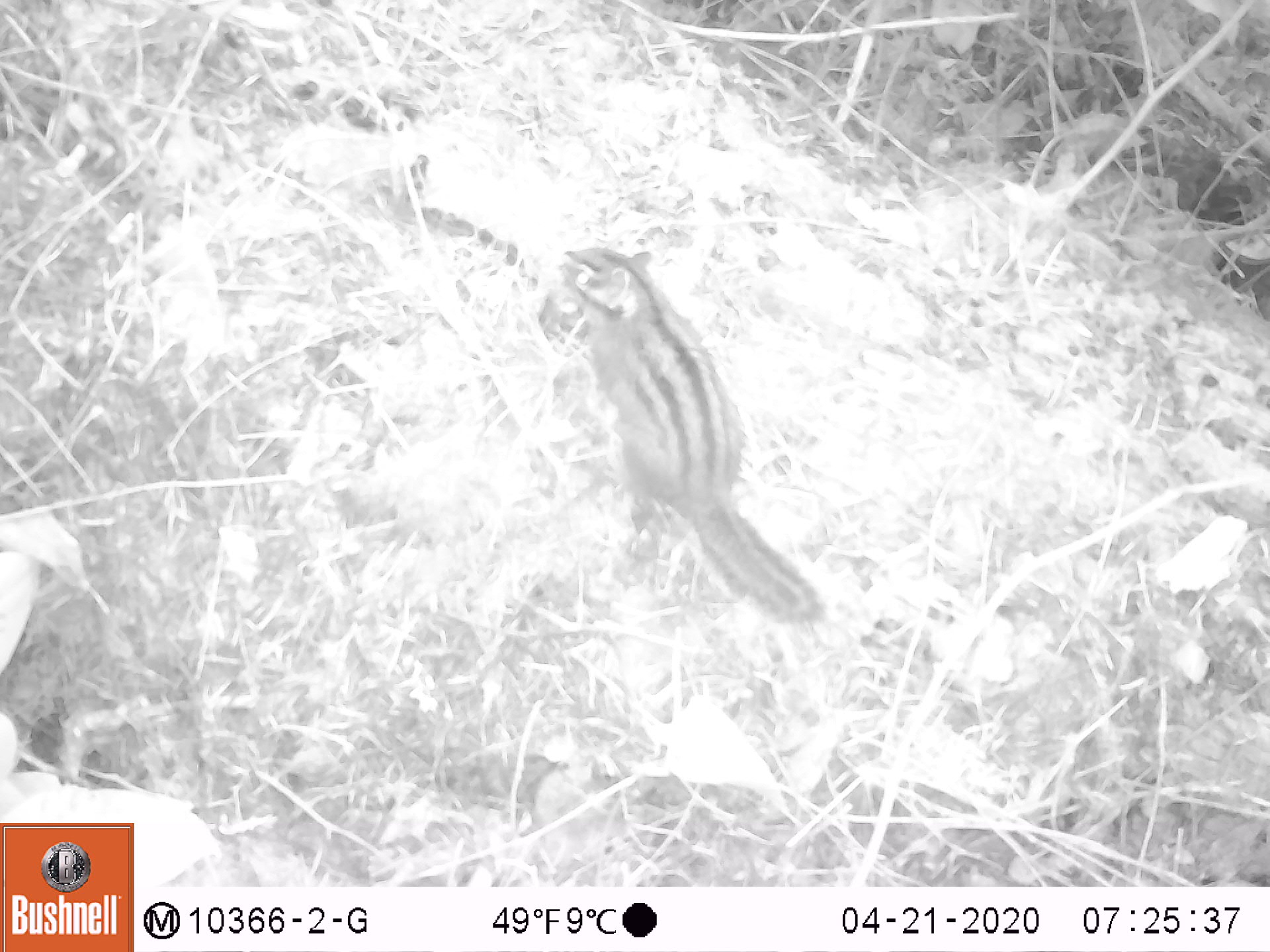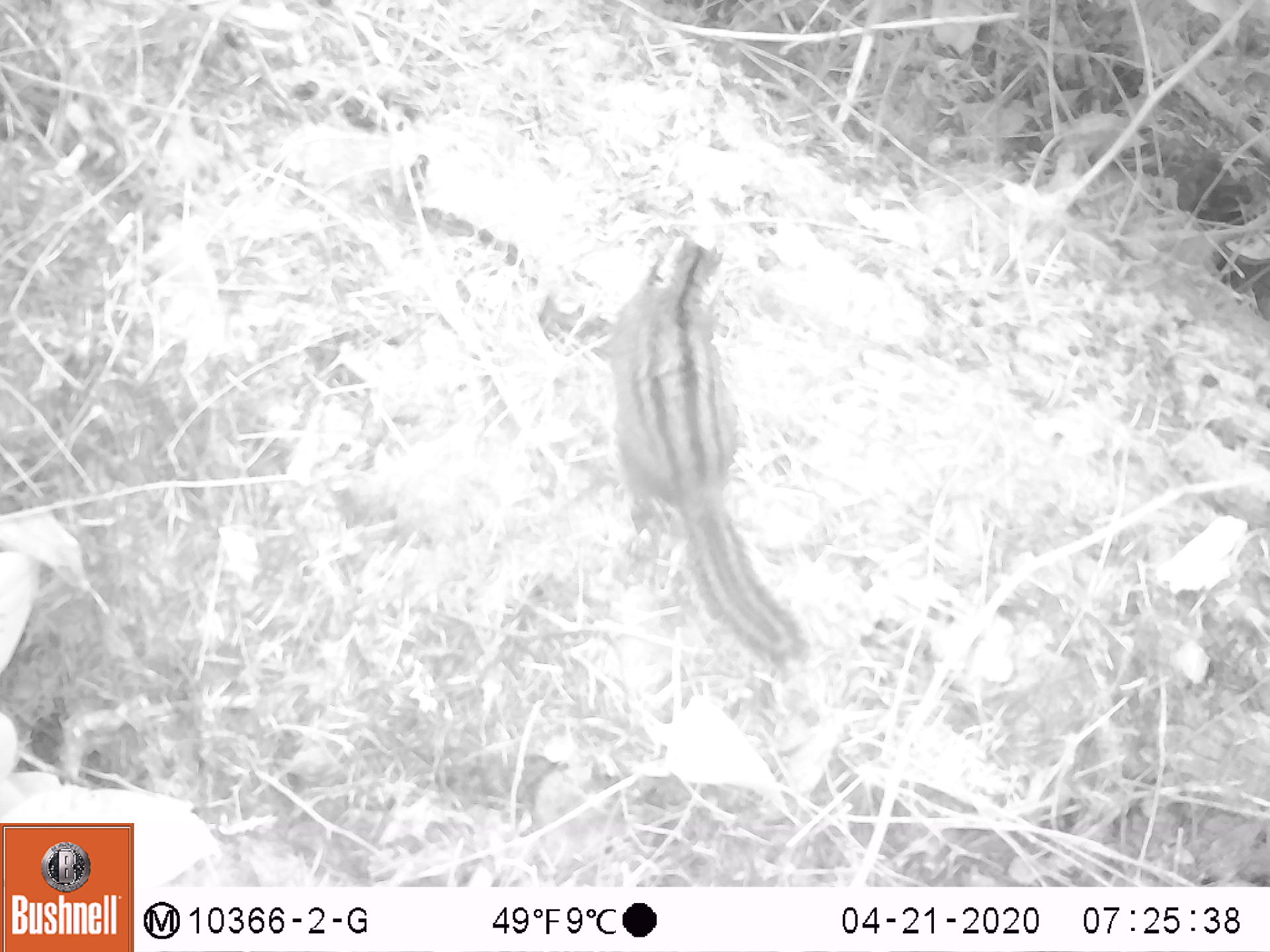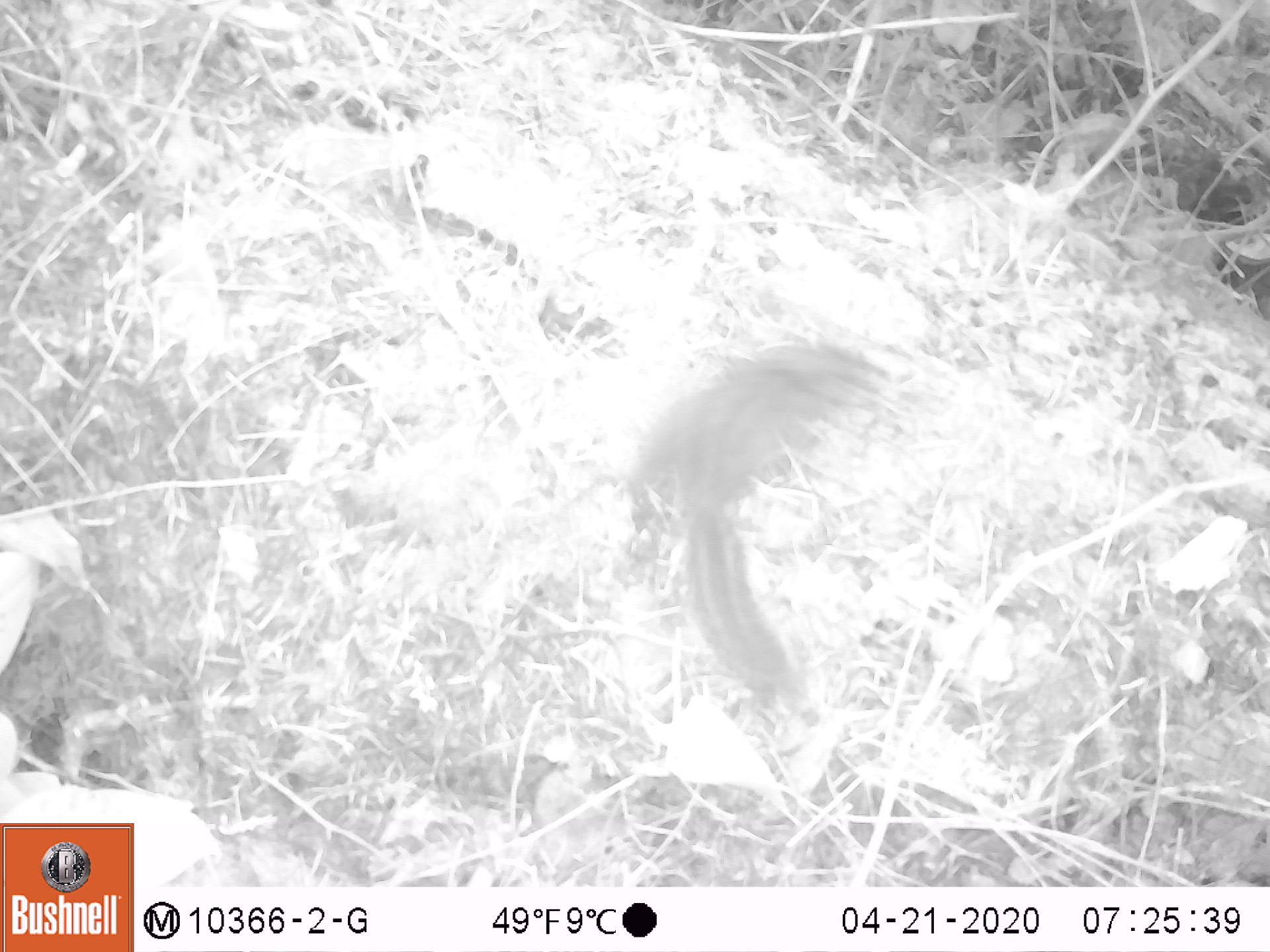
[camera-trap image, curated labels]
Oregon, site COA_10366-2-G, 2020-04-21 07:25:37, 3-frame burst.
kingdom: Animalia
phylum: Chordata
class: Mammalia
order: Rodentia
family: Sciuridae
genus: Neotamias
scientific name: Neotamias townsendii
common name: townsend's chipmunk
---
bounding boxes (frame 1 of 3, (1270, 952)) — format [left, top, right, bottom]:
townsend's chipmunk: [552, 238, 825, 635]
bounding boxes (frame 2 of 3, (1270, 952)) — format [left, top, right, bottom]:
townsend's chipmunk: [597, 221, 810, 673]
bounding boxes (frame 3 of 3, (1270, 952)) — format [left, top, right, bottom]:
townsend's chipmunk: [609, 329, 885, 706]